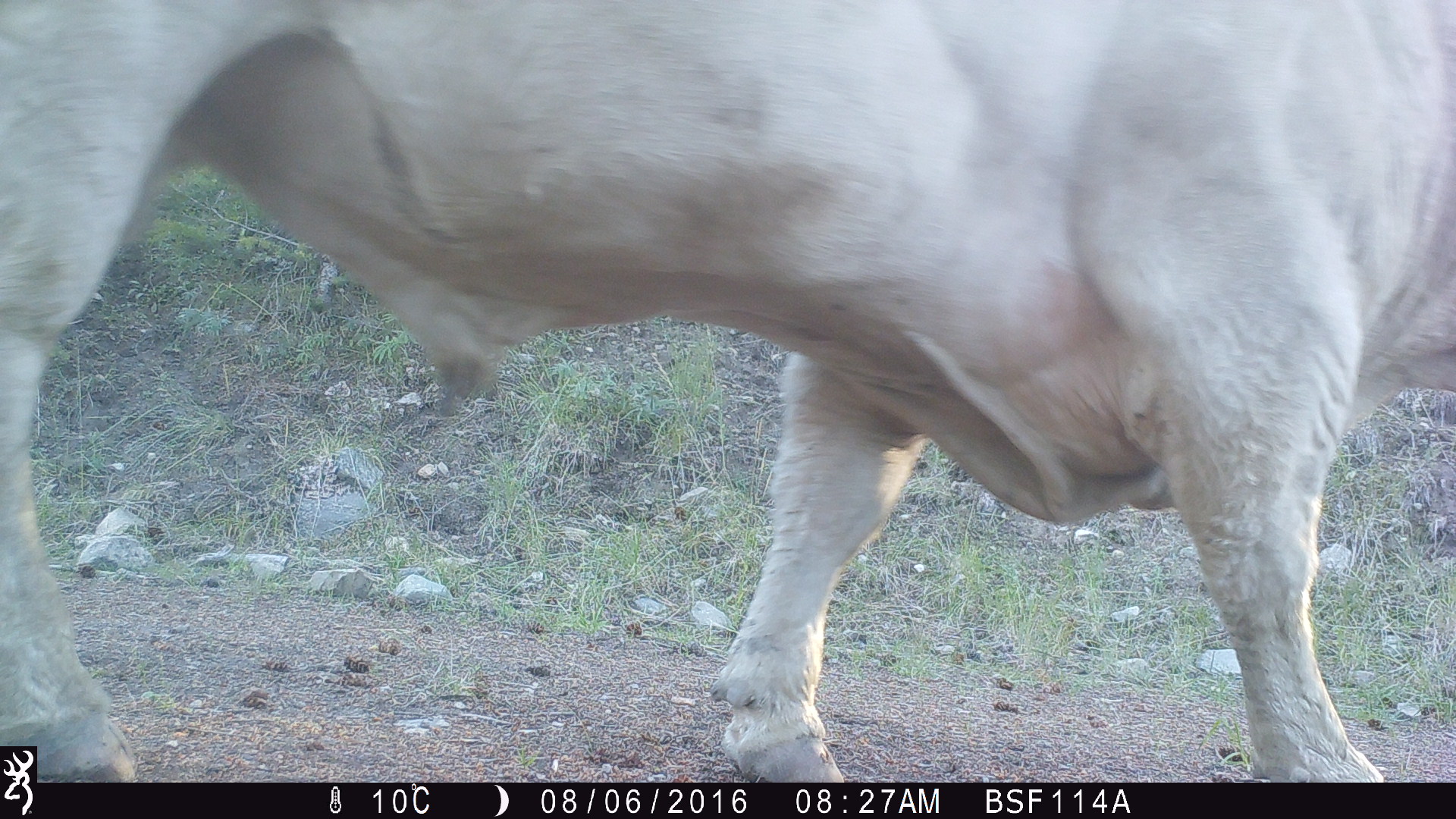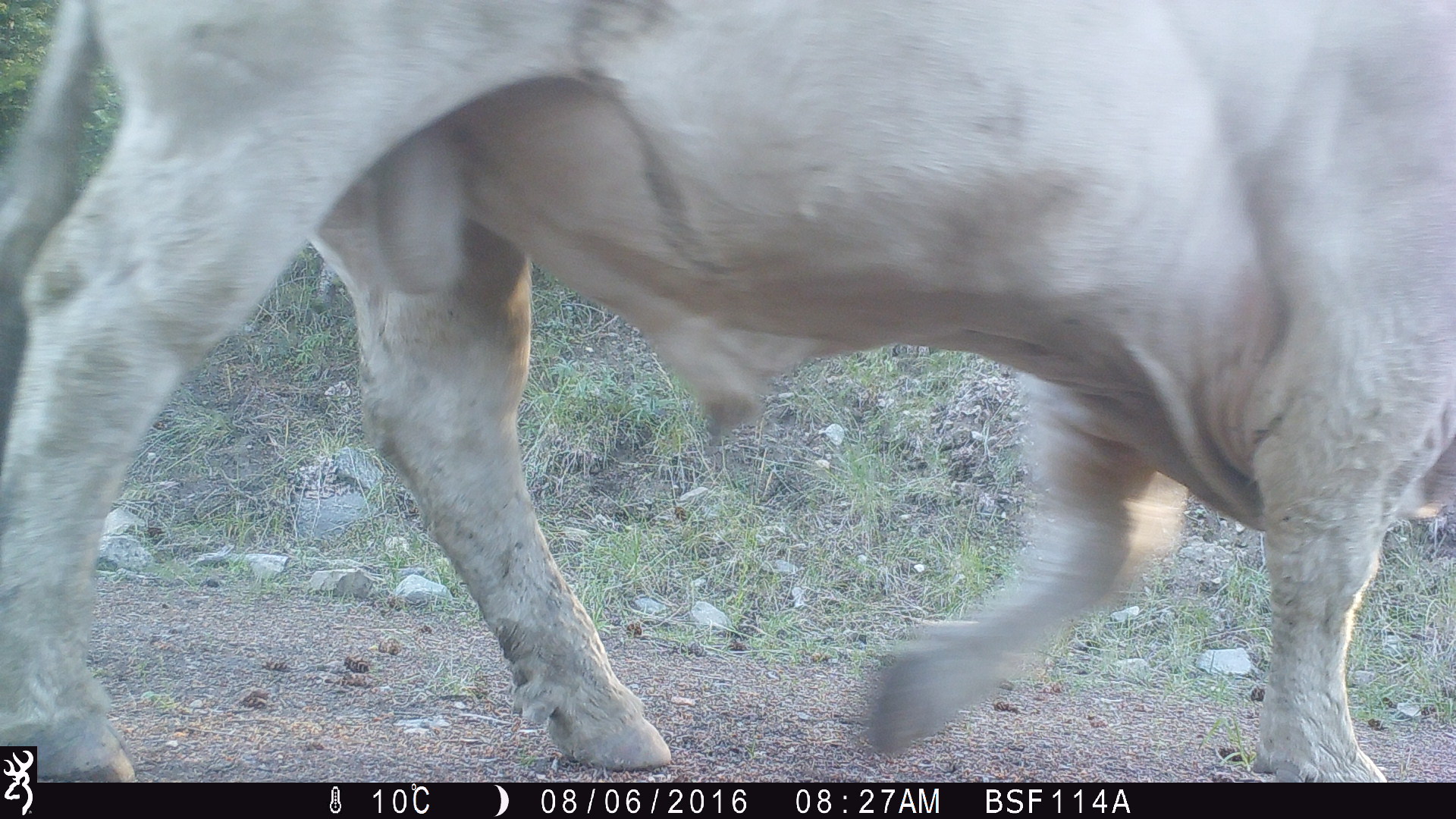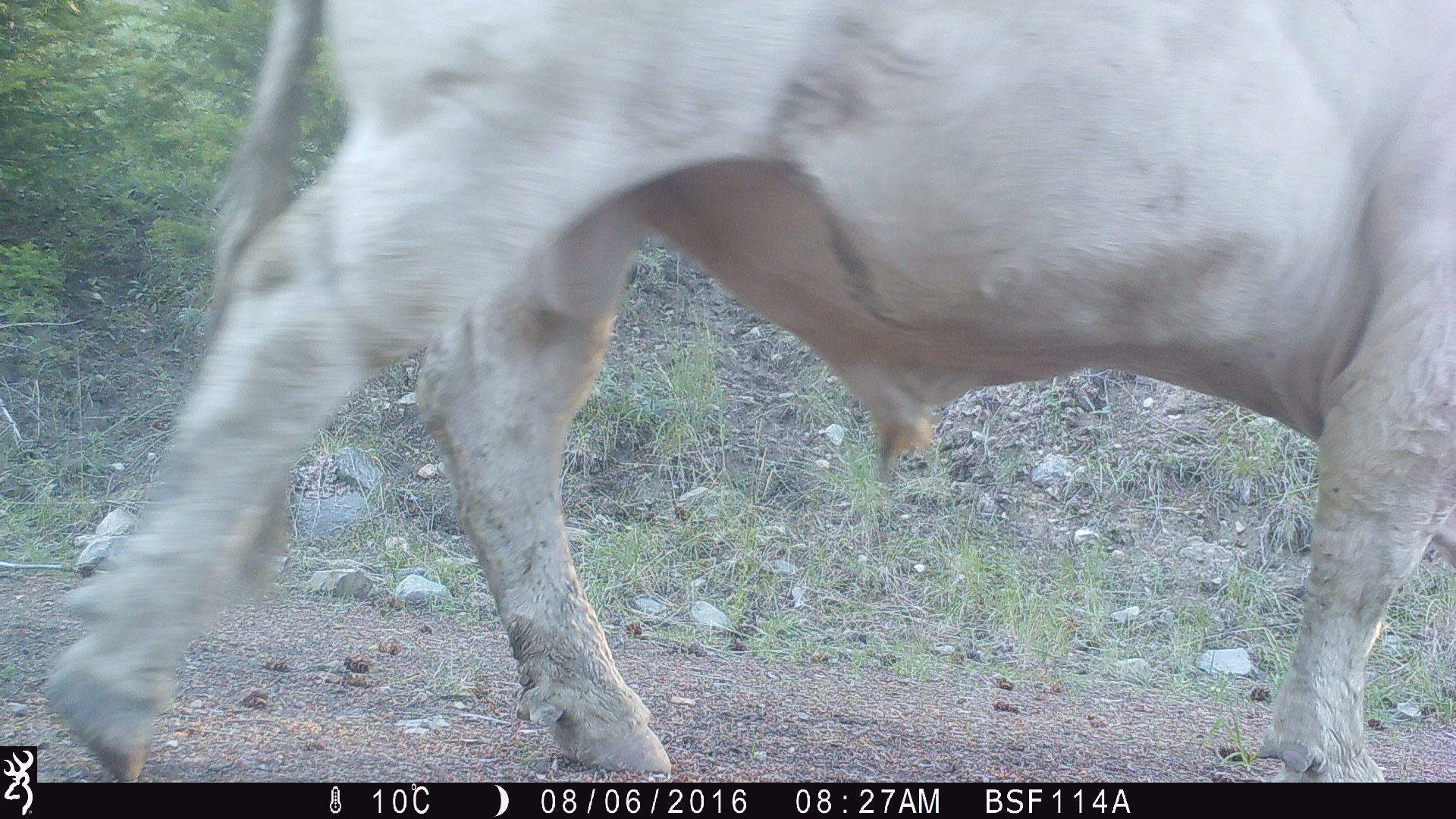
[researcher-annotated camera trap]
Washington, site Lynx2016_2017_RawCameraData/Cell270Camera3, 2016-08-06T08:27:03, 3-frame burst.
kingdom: Animalia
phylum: Chordata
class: Mammalia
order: Artiodactyla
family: Bovidae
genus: Bos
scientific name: Bos taurus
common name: domestic cattle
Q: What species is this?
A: Domestic cattle (Bos taurus).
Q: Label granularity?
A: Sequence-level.